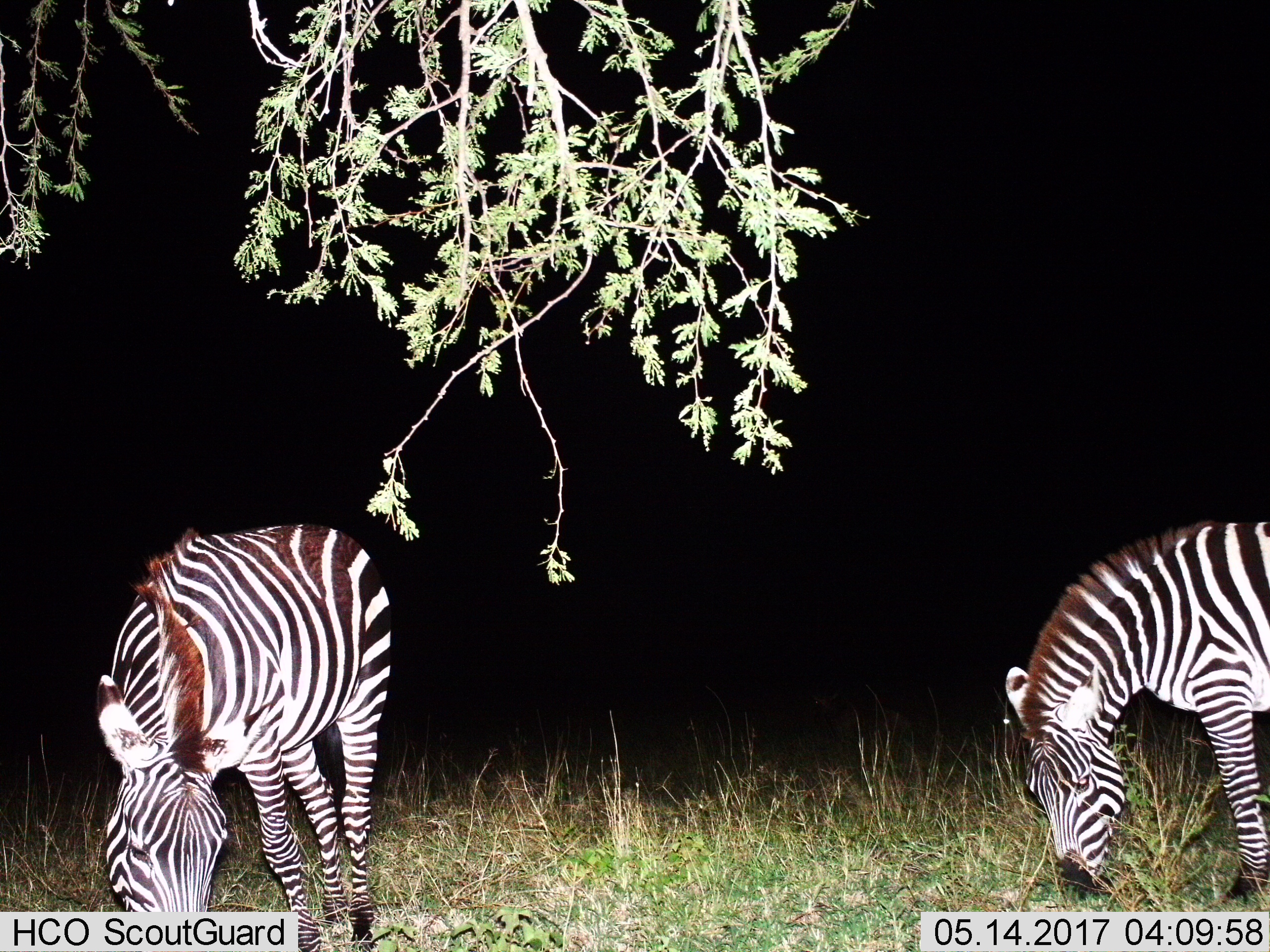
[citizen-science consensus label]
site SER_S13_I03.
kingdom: Animalia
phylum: Chordata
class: Mammalia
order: Perissodactyla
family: Equidae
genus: Equus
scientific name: Equus quagga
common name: plains zebra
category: zebraplains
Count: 2.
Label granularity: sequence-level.